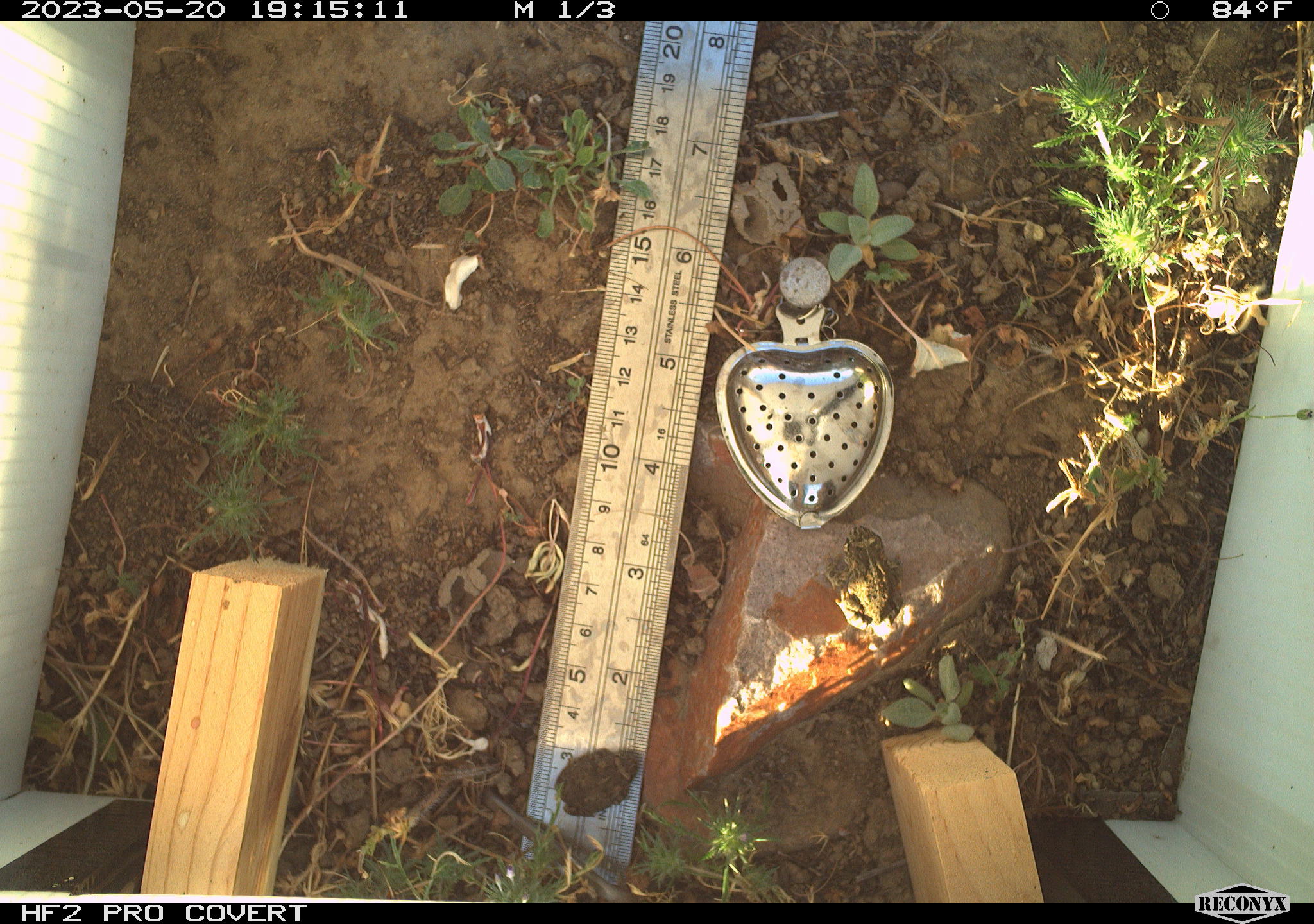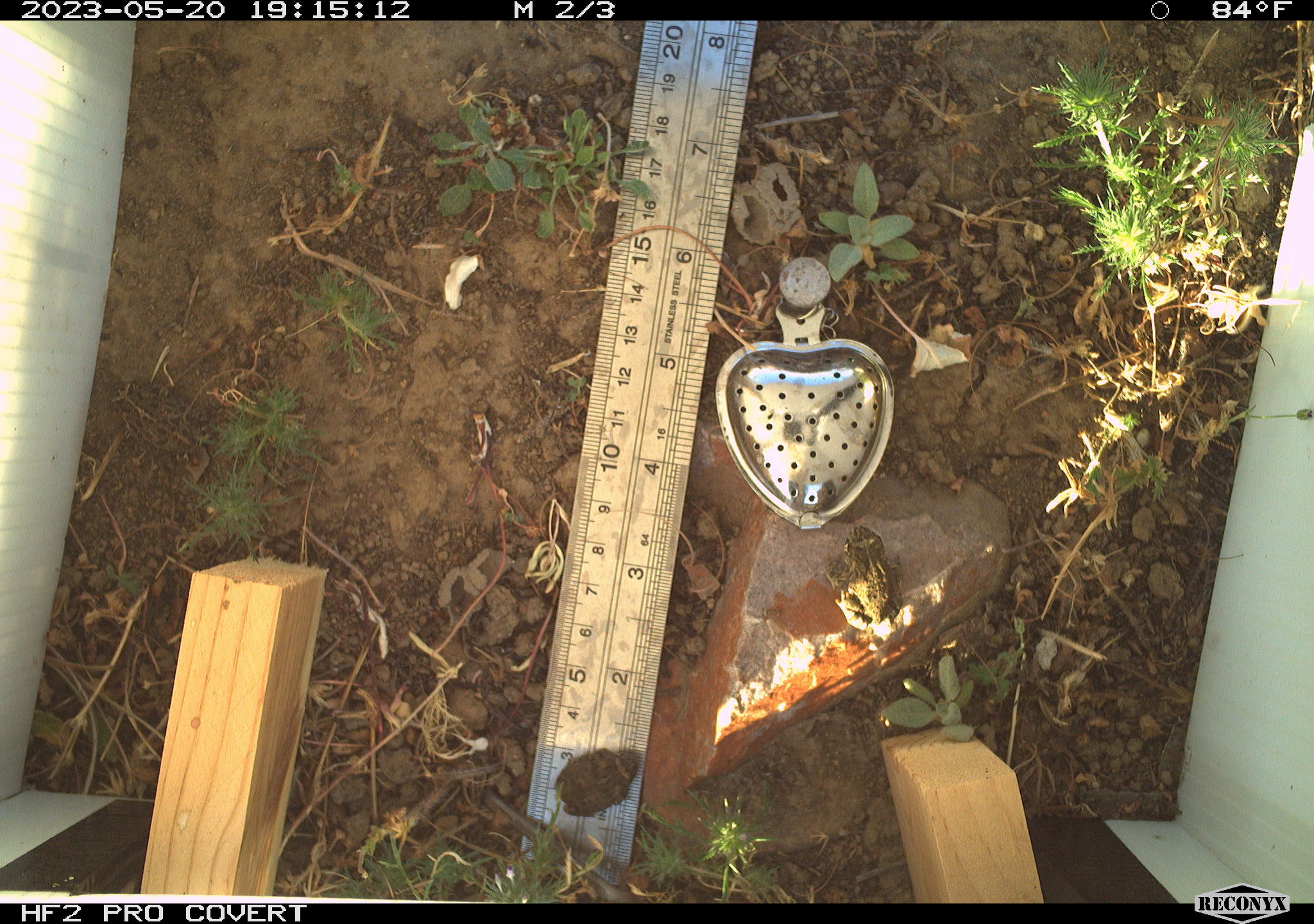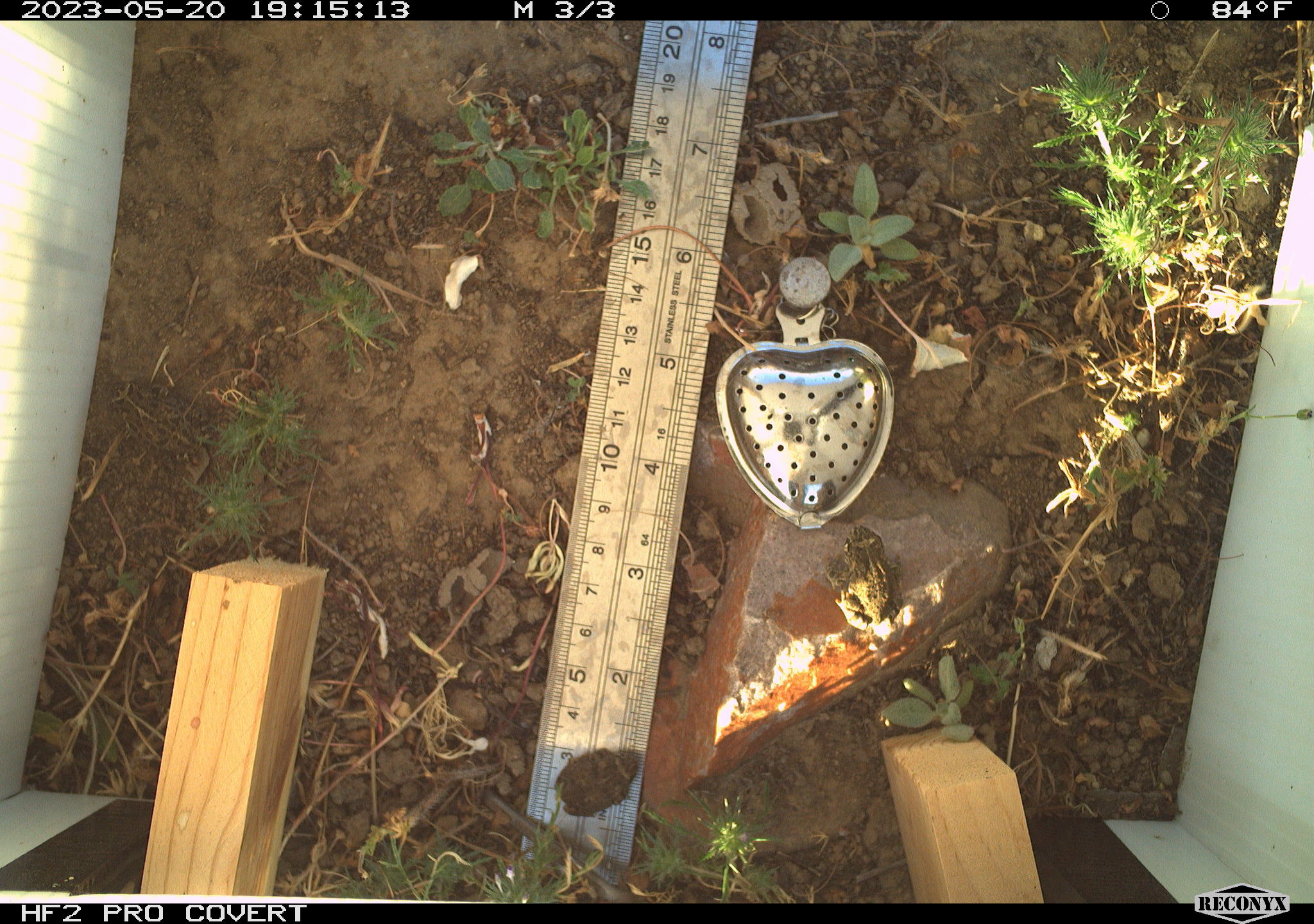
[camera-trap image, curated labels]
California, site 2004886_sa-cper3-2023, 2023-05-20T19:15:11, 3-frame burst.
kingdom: Animalia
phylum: Chordata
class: Amphibia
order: Anura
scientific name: Anura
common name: frogs